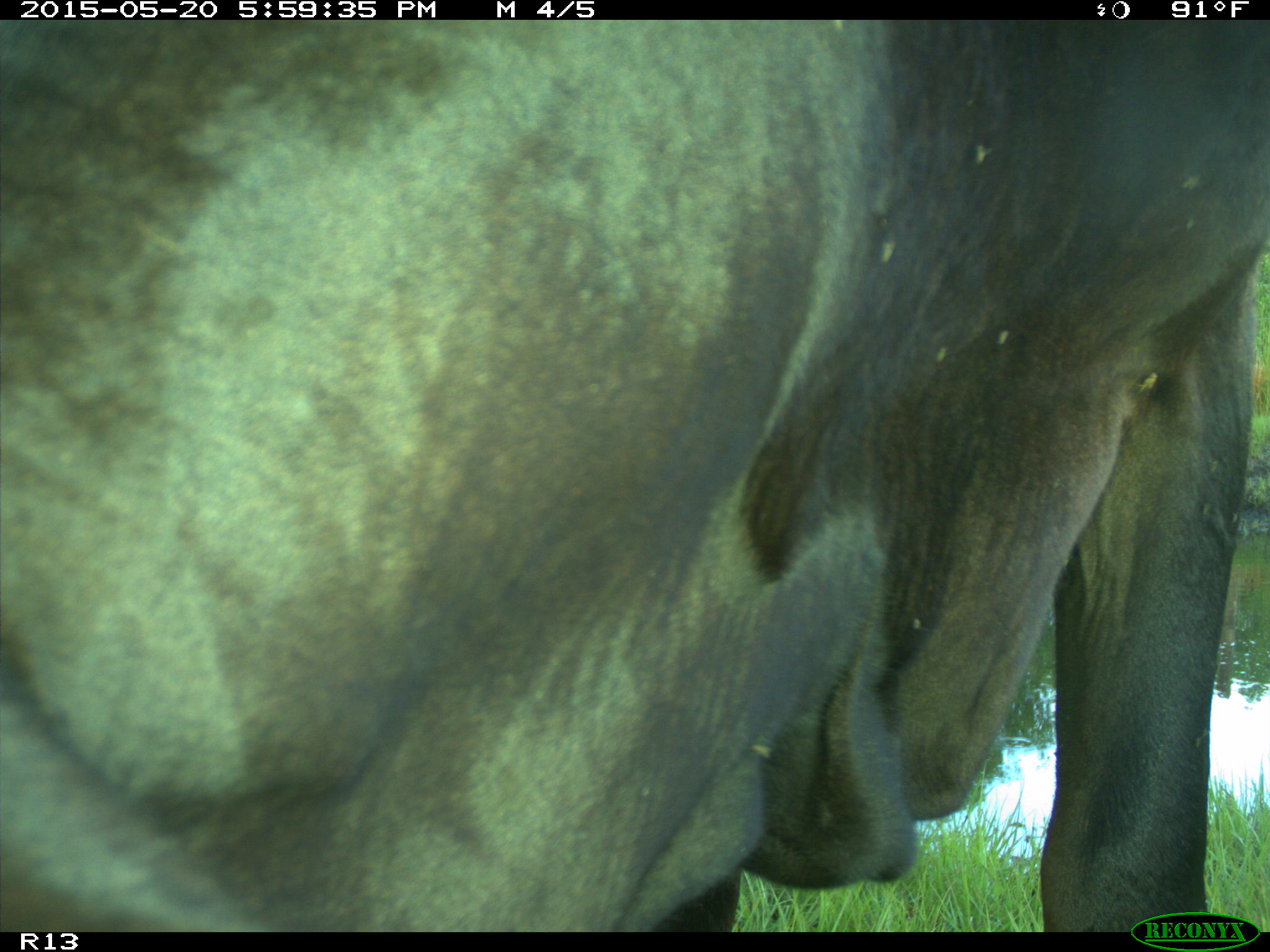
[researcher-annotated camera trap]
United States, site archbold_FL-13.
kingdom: Animalia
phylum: Chordata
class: Mammalia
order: Artiodactyla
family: Bovidae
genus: Bos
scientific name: Bos taurus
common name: domestic cow